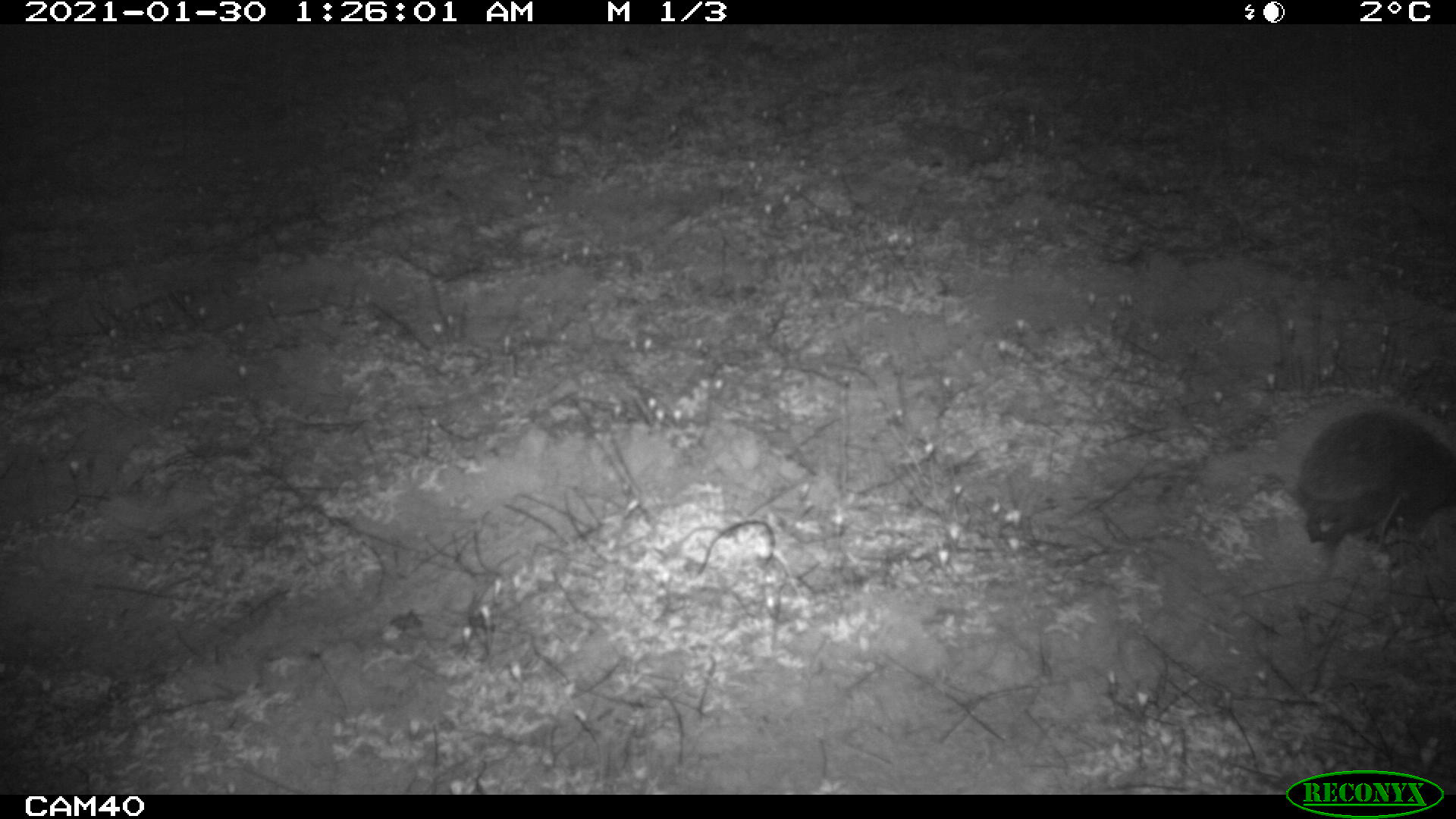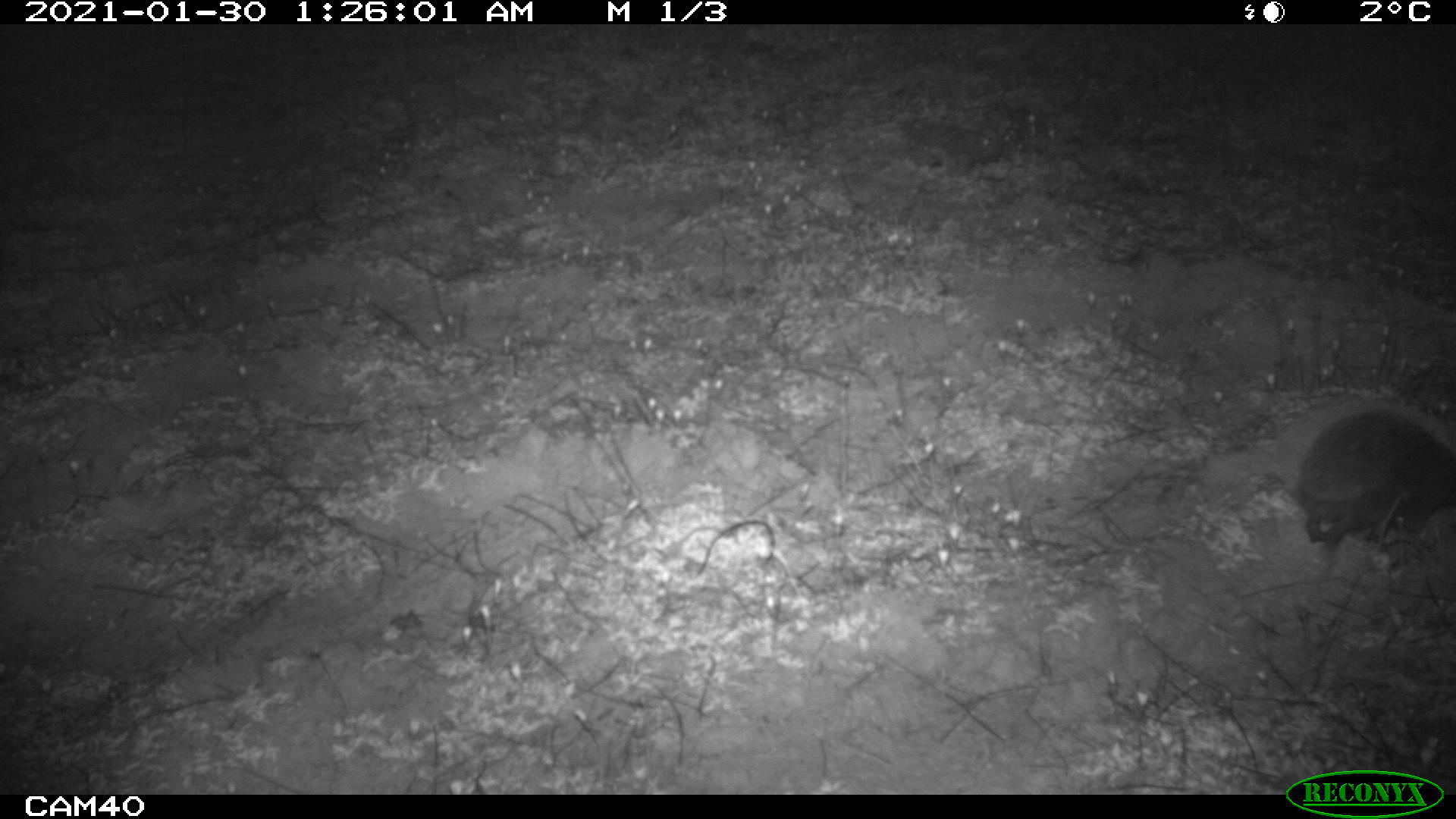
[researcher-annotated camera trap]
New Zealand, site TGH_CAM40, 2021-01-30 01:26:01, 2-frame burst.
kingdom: Animalia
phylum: Chordata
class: Mammalia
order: Eulipotyphla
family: Erinaceidae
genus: Erinaceus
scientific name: Erinaceus europaeus europaeus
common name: european hedgehog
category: hedgehog